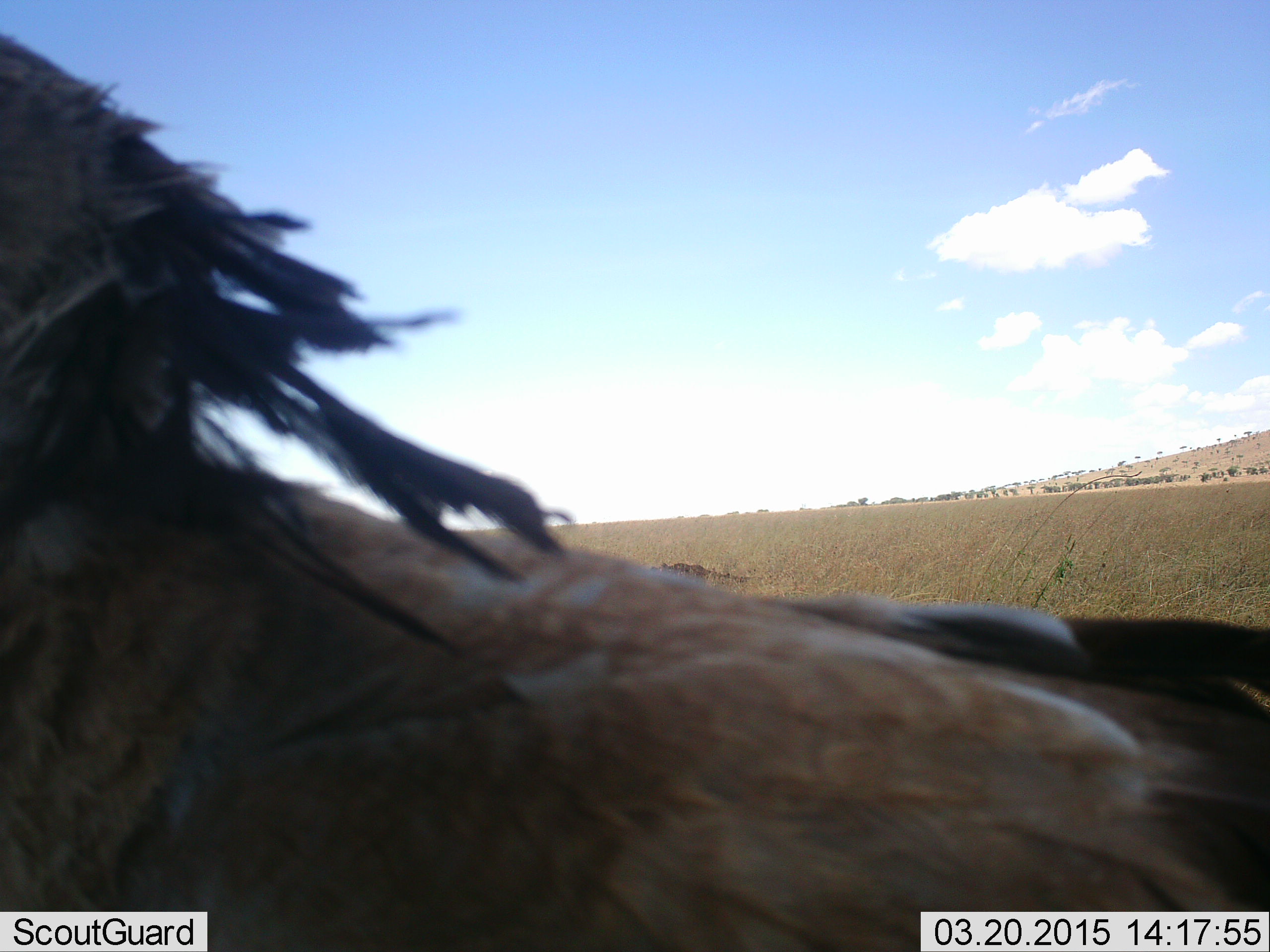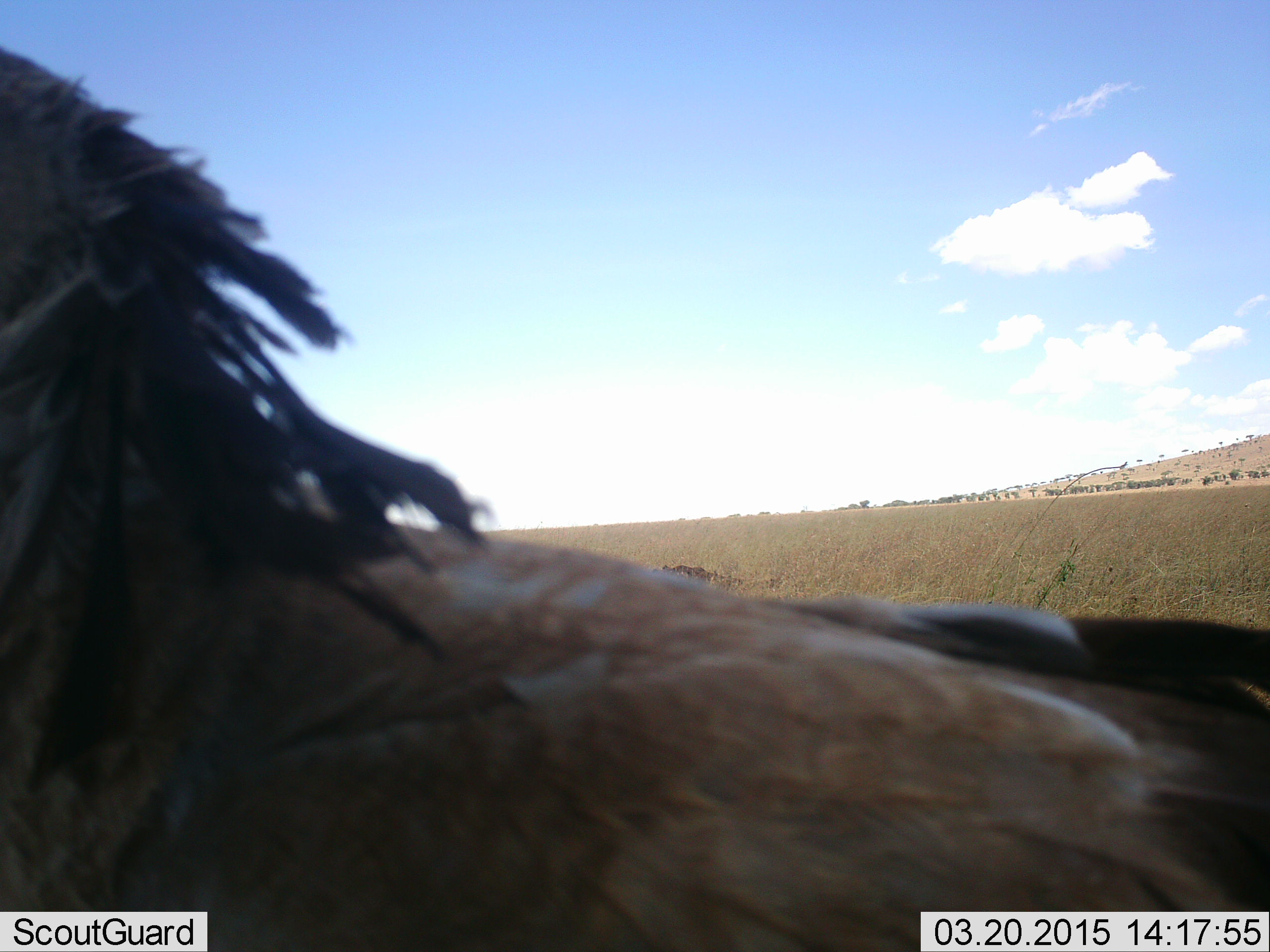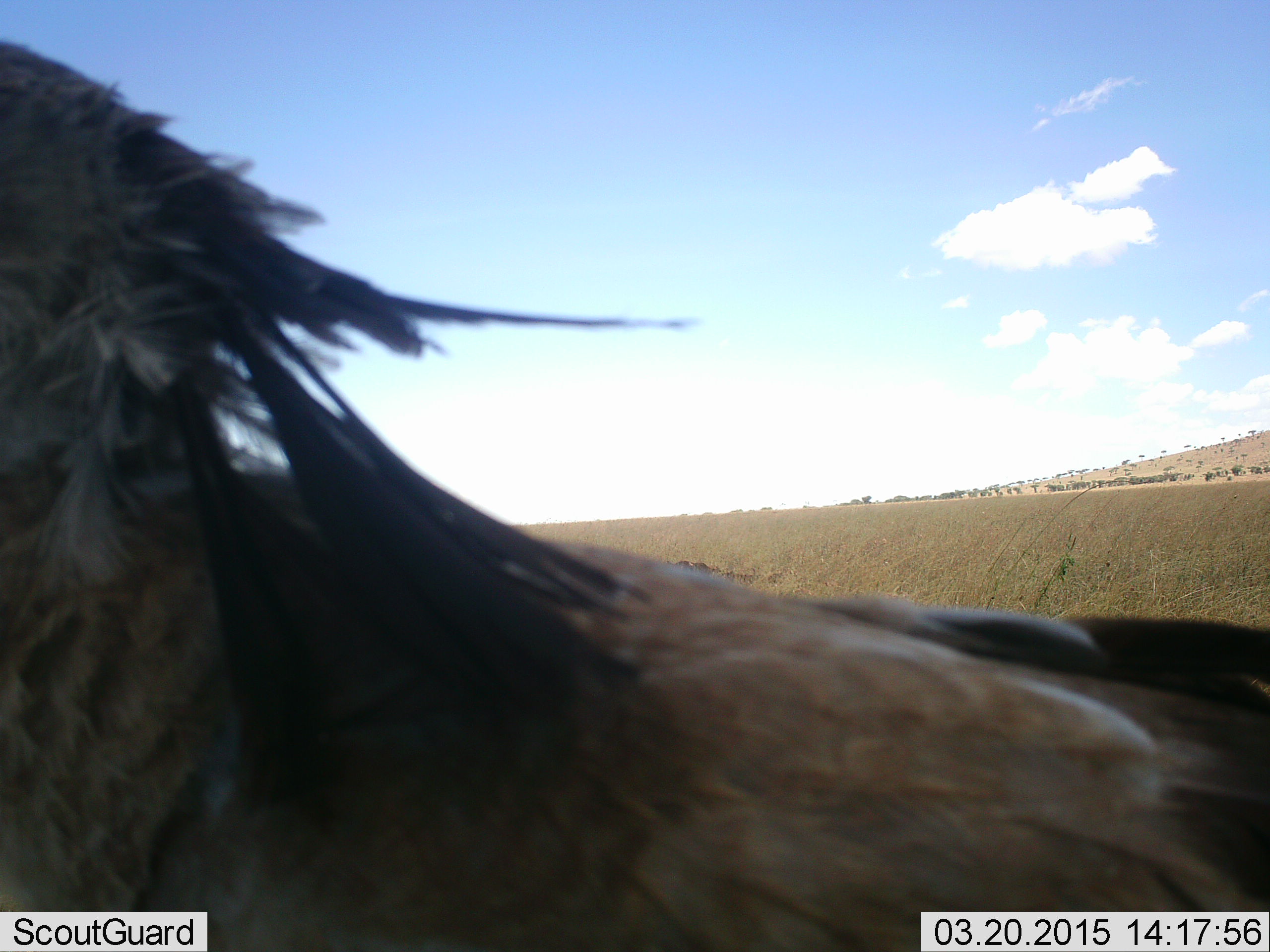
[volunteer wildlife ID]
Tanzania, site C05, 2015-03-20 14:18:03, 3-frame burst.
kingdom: Animalia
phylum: Chordata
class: Aves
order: Accipitriformes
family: Sagittariidae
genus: Sagittarius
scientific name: Sagittarius serpentarius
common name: secretary bird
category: secretarybird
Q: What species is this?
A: Secretarybird (secretary bird) (Sagittarius serpentarius).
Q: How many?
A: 1.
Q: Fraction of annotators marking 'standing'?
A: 100%.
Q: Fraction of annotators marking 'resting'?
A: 0%.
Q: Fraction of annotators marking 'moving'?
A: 0%.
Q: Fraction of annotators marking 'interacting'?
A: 0%.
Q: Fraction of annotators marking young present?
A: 0%.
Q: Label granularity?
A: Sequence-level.